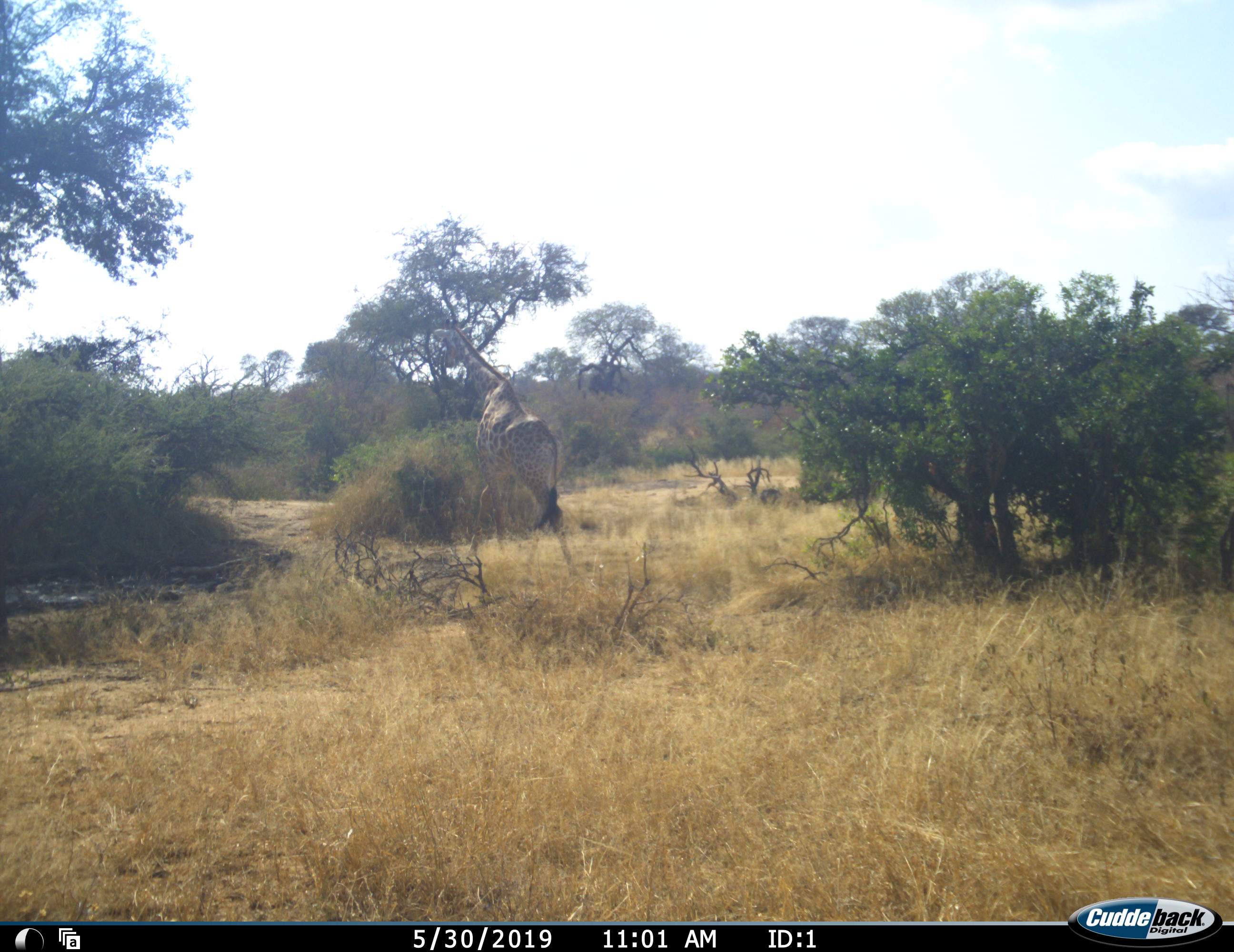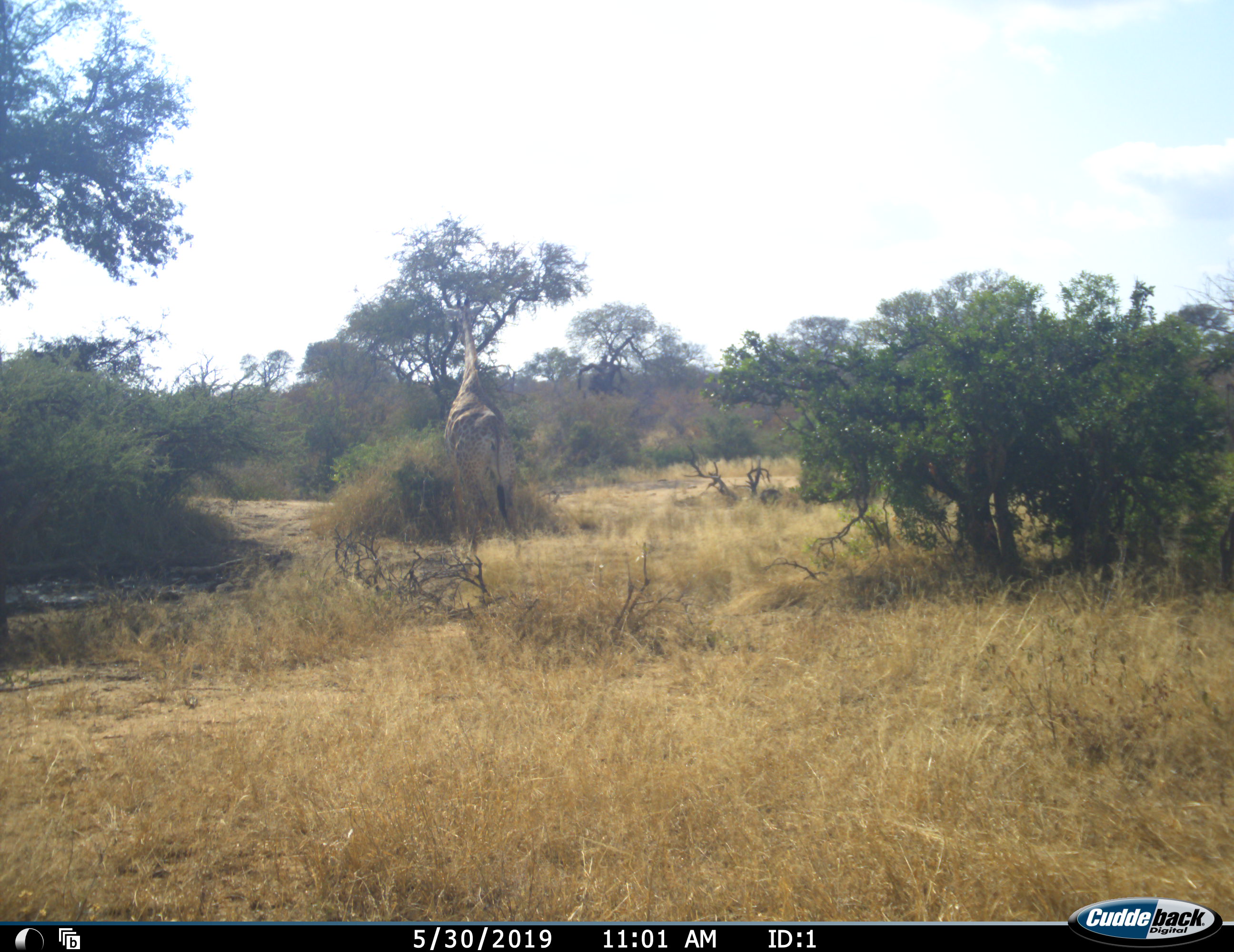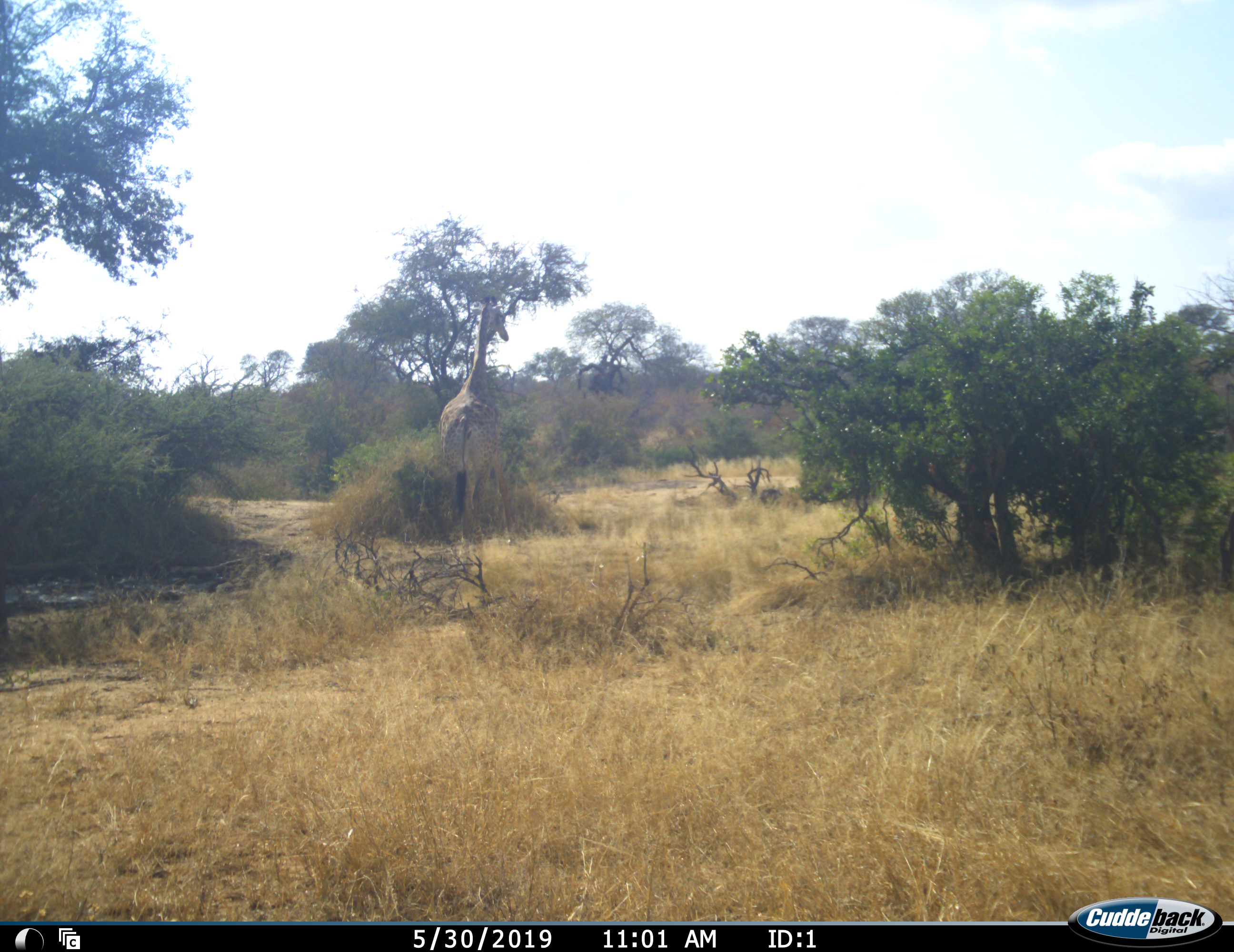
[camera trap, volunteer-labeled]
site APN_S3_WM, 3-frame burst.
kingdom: Animalia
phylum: Chordata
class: Mammalia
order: Artiodactyla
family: Giraffidae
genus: Giraffa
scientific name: Giraffa camelopardalis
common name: giraffe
Giraffe (Giraffa camelopardalis), count 1. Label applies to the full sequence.